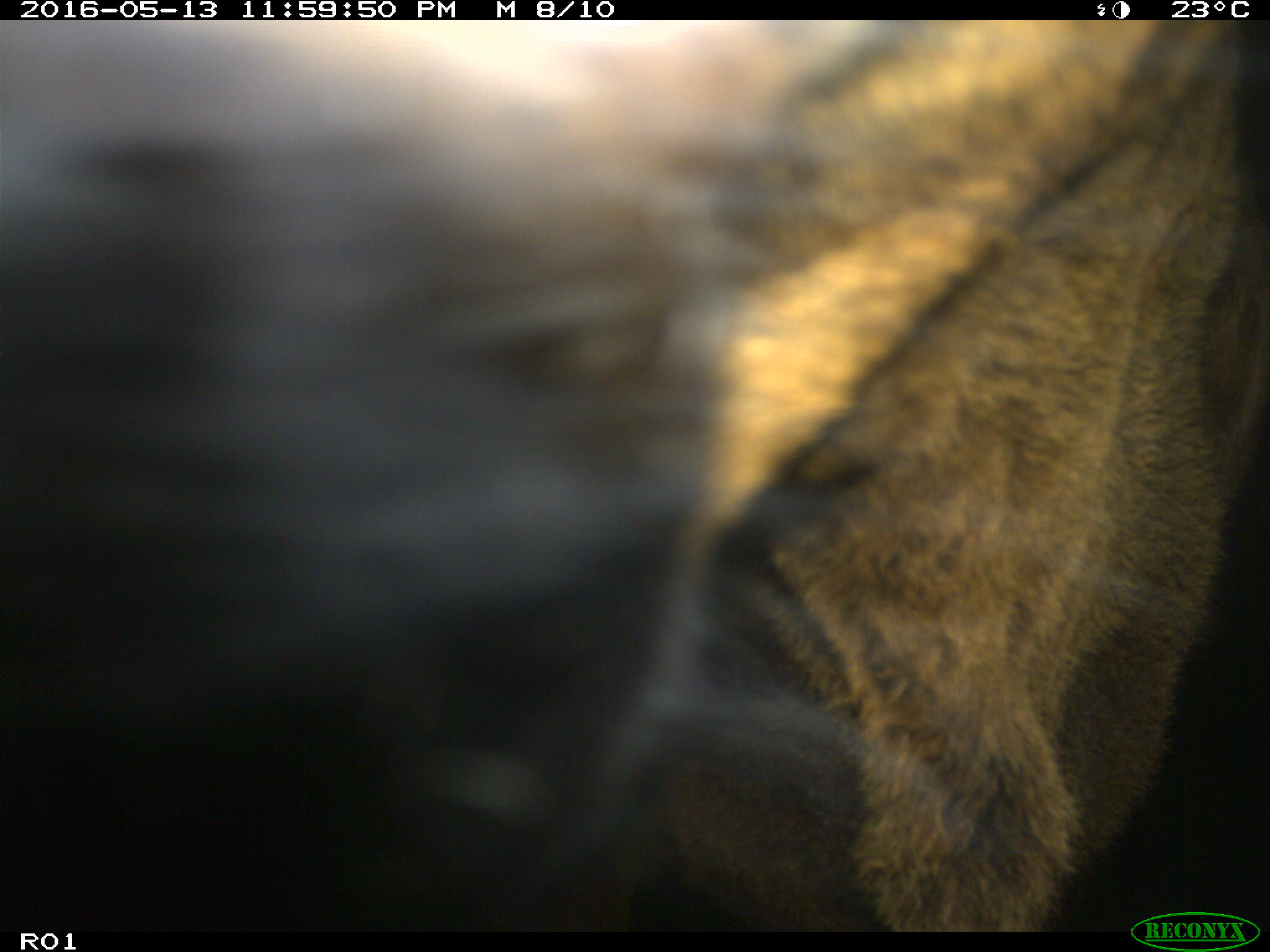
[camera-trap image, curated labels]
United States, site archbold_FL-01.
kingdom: Animalia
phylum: Chordata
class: Mammalia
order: Artiodactyla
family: Bovidae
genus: Bos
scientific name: Bos taurus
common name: domestic cow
Bos taurus (domestic cow).